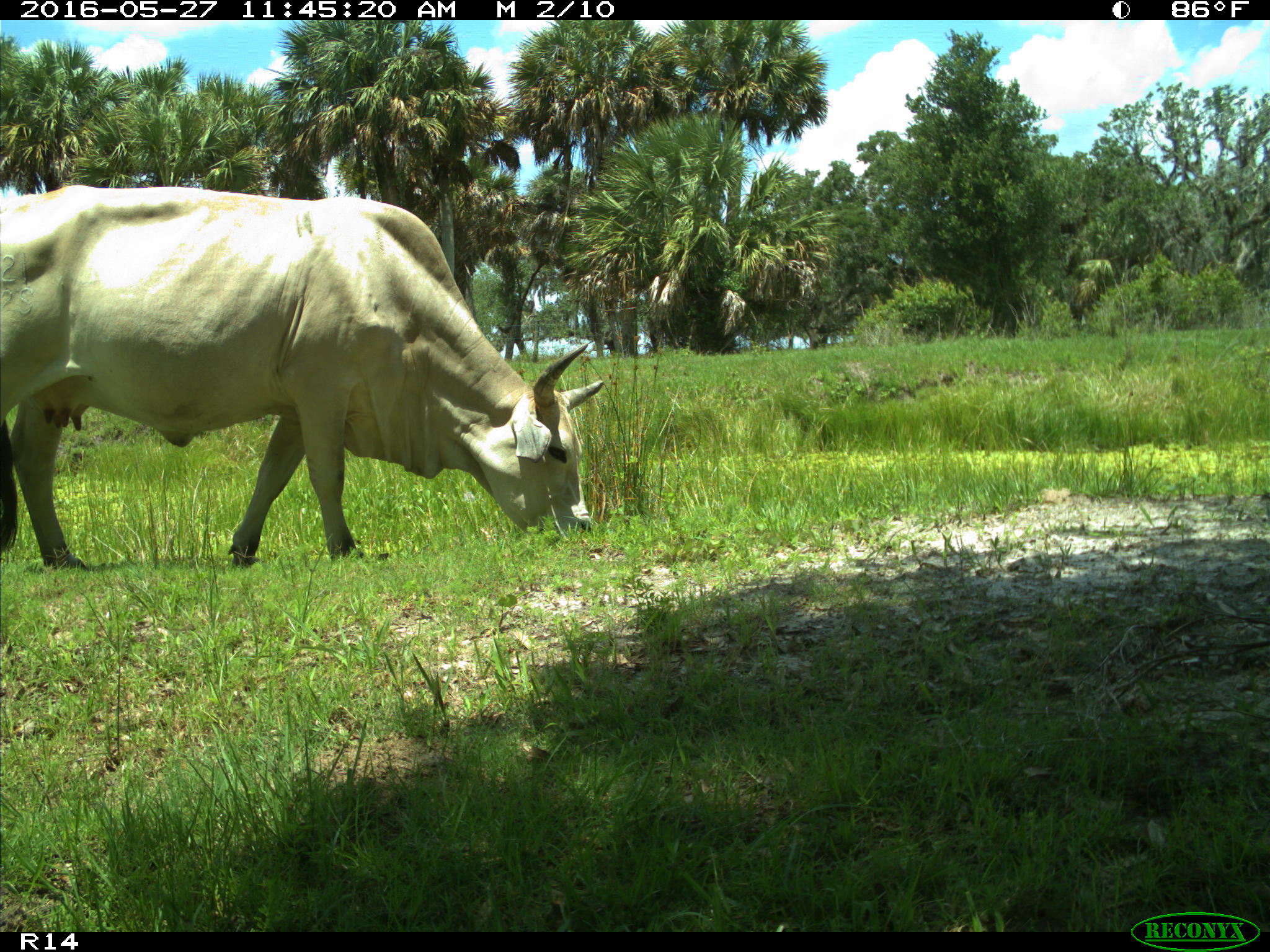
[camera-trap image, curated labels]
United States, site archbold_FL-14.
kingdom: Animalia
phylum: Chordata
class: Mammalia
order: Artiodactyla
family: Bovidae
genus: Bos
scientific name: Bos taurus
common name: domestic cow